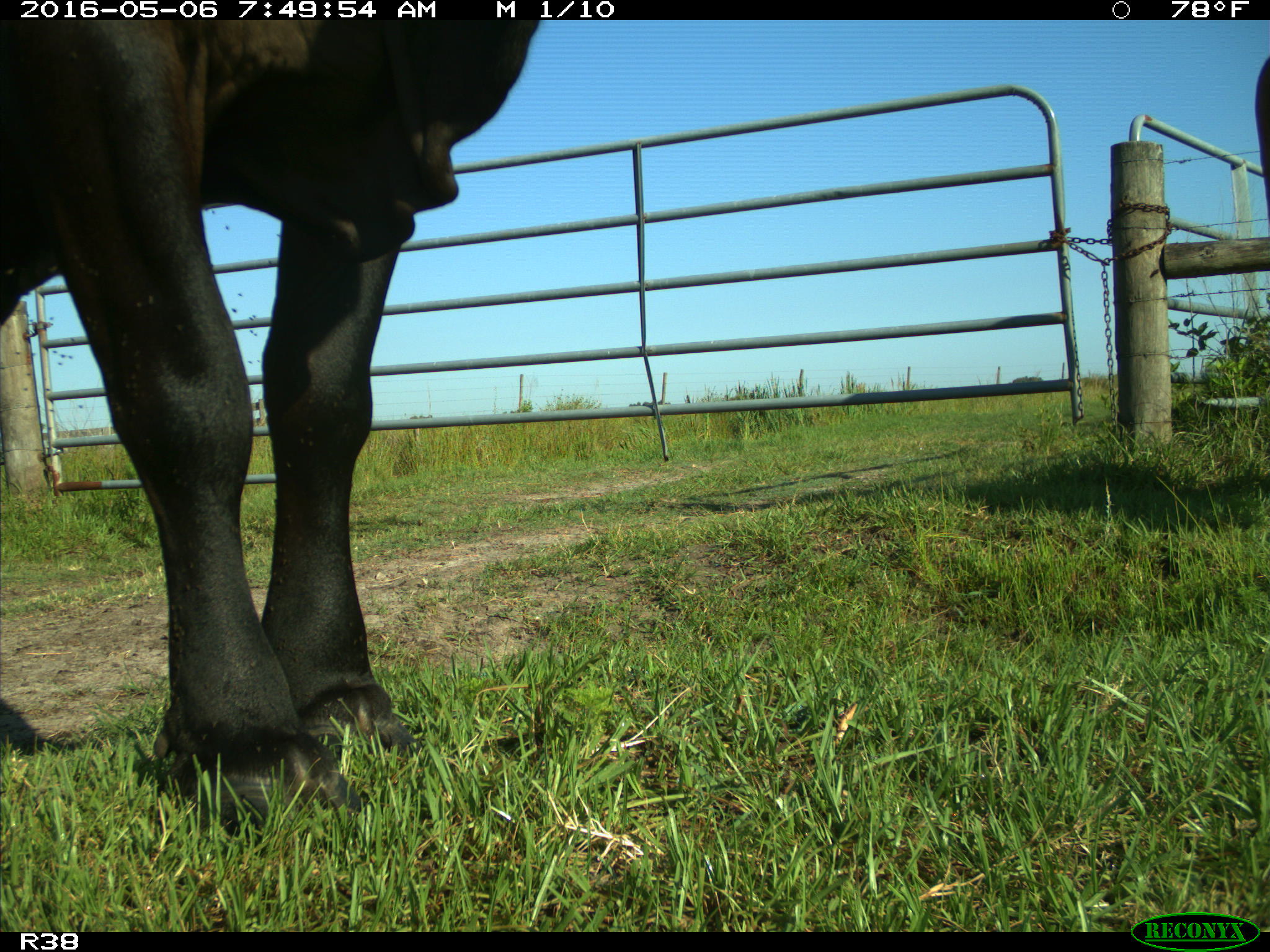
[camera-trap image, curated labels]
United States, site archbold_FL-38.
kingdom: Animalia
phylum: Chordata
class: Mammalia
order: Artiodactyla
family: Bovidae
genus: Bos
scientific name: Bos taurus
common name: domestic cow